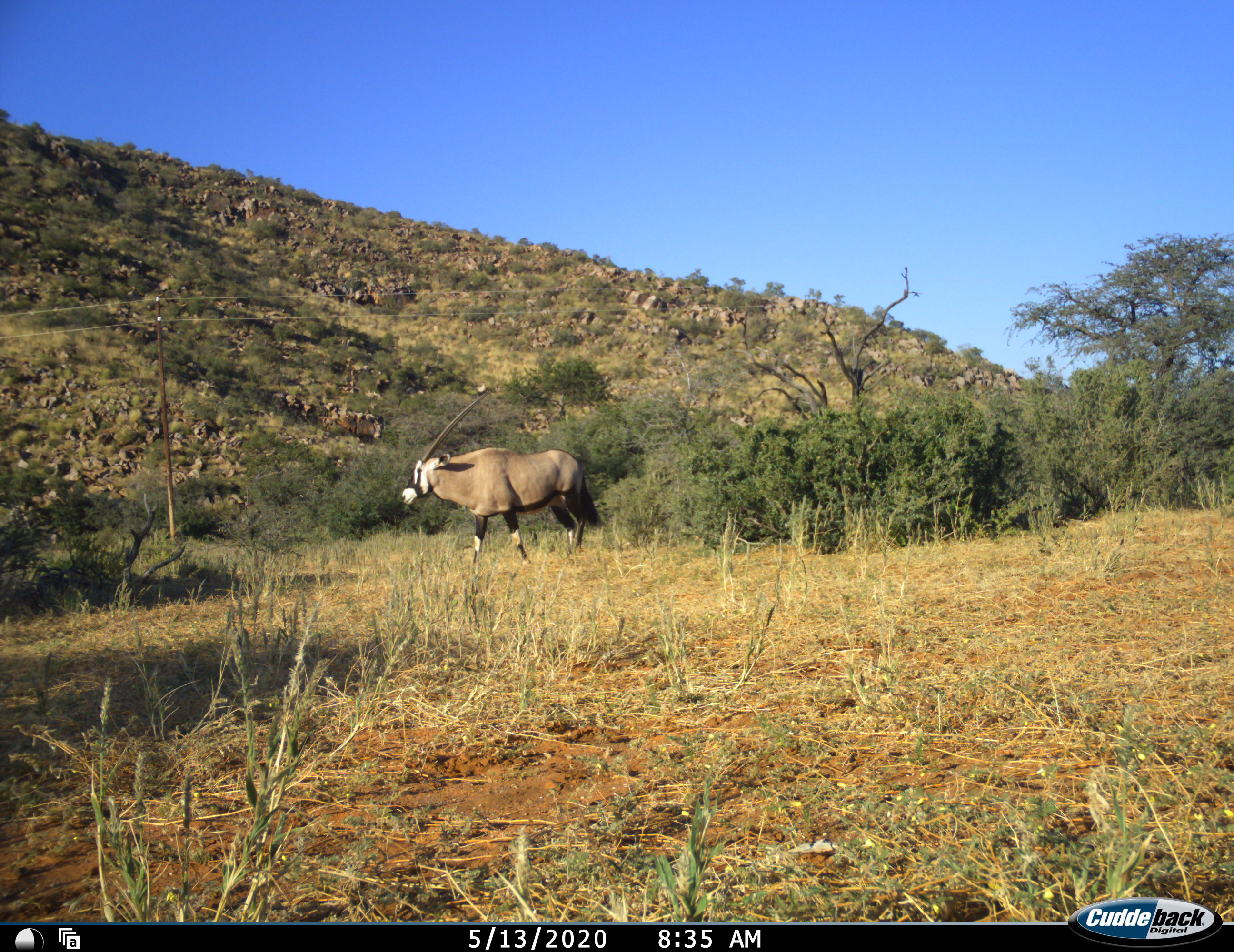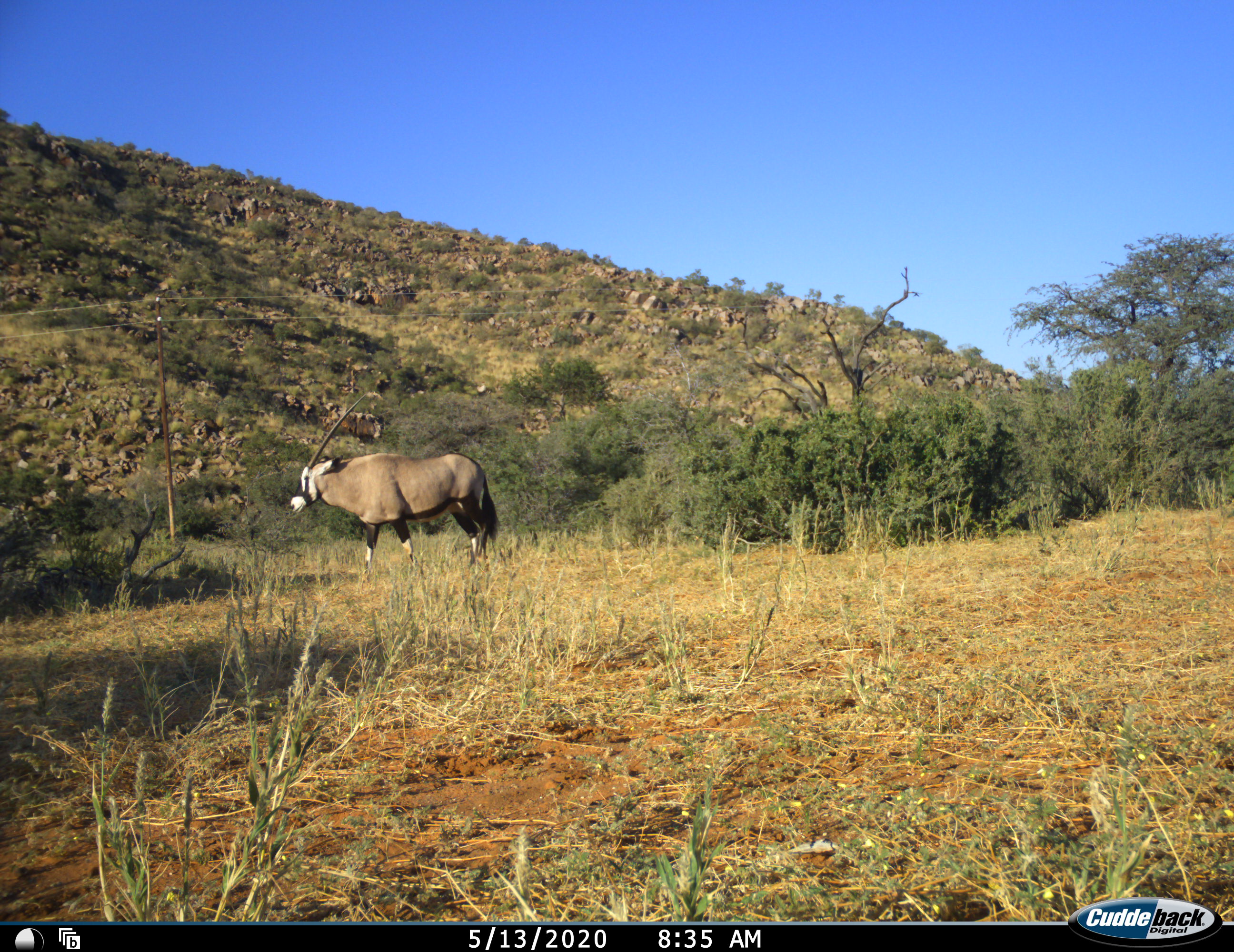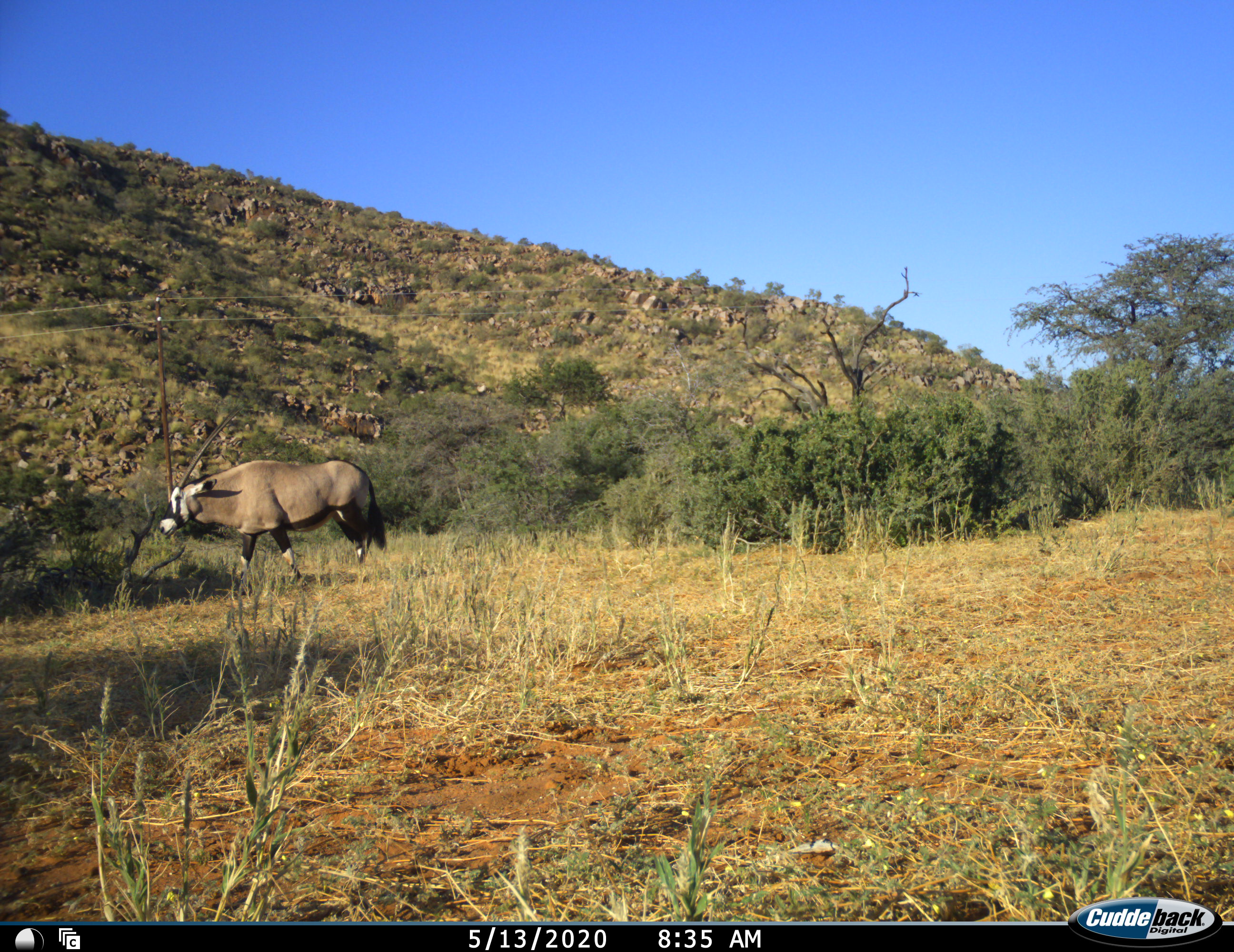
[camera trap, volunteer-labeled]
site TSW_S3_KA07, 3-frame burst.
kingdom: Animalia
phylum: Chordata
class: Mammalia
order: Artiodactyla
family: Bovidae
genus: Oryx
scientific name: Oryx gazella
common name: gemsbok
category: oryx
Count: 1.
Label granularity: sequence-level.